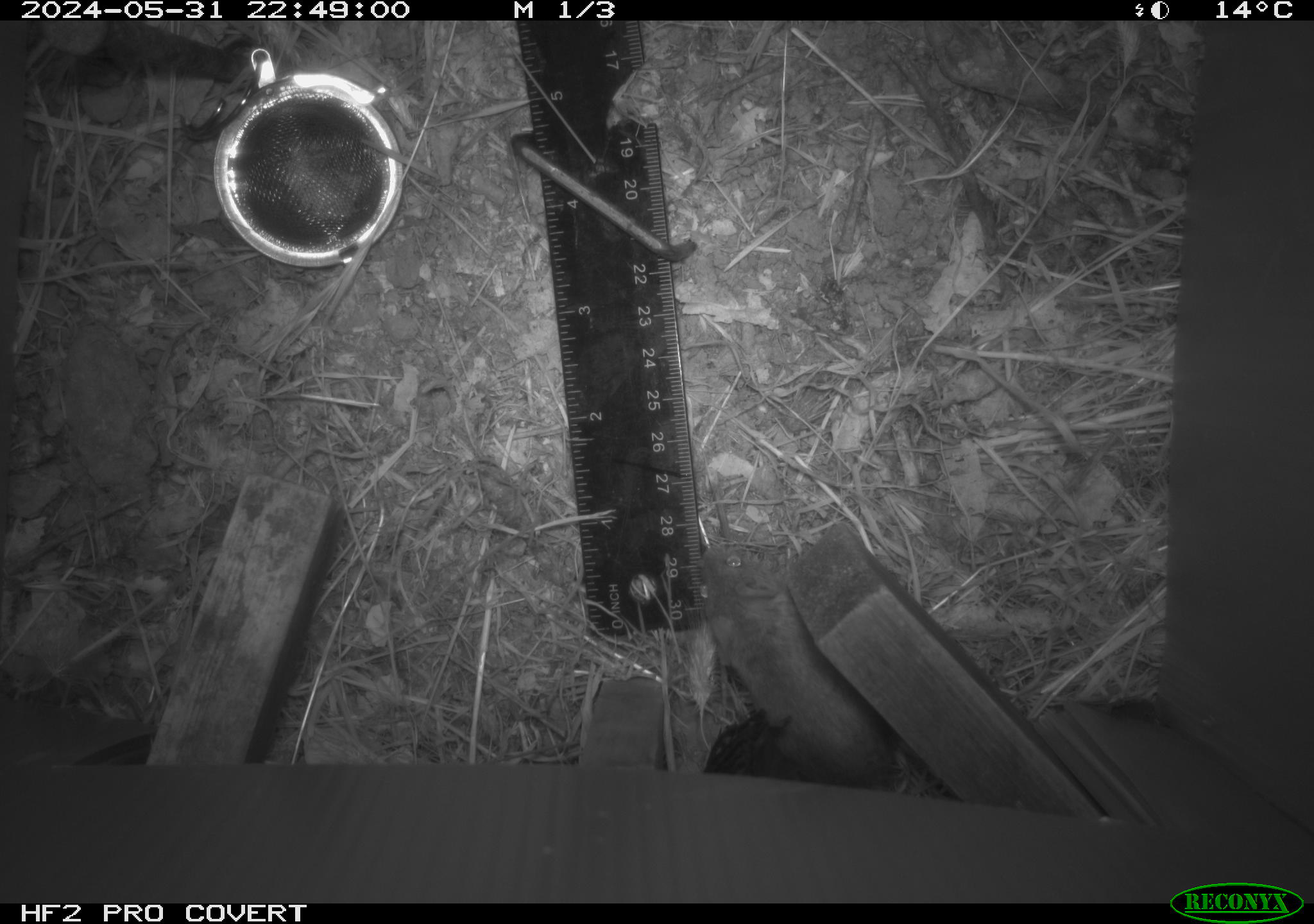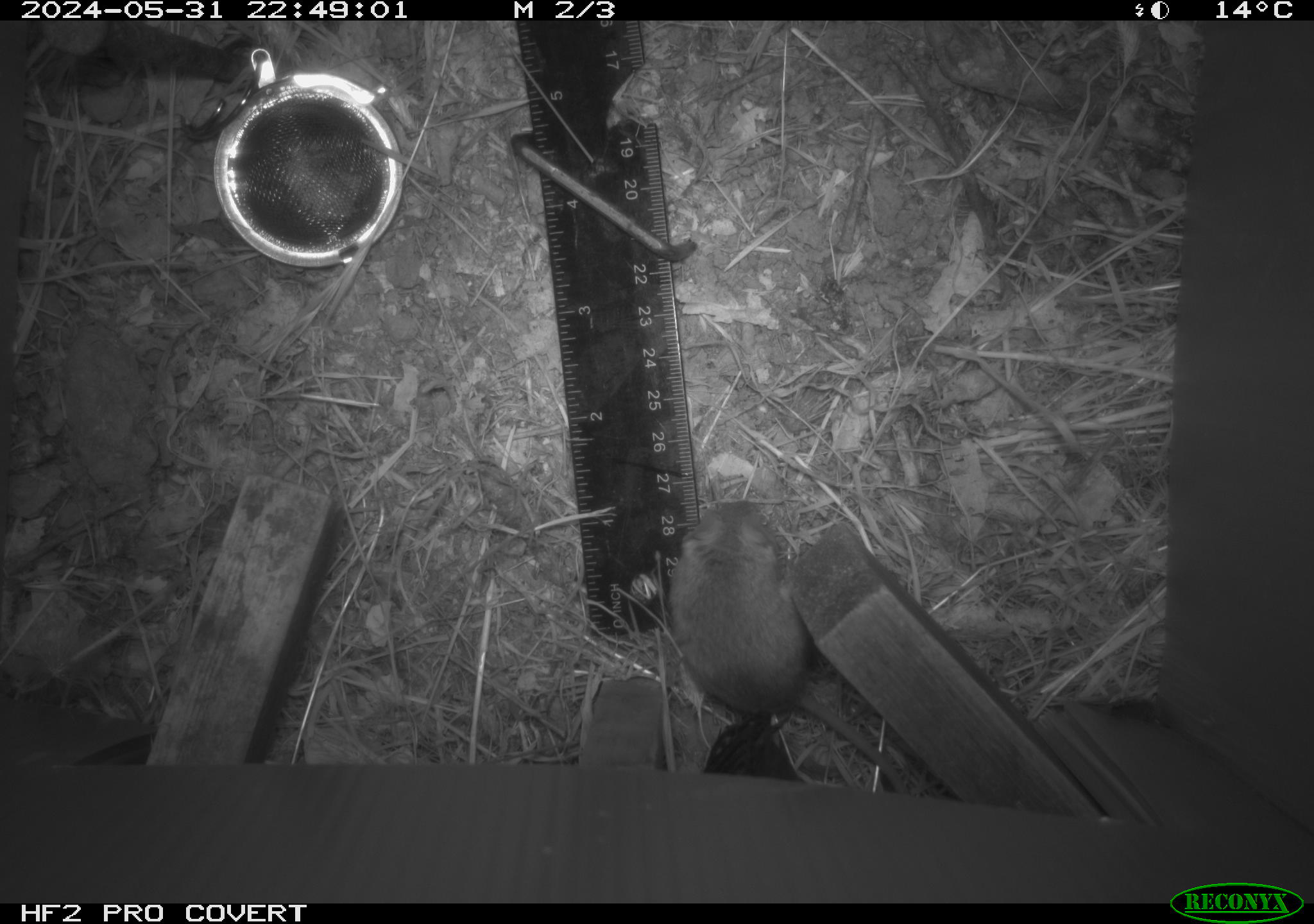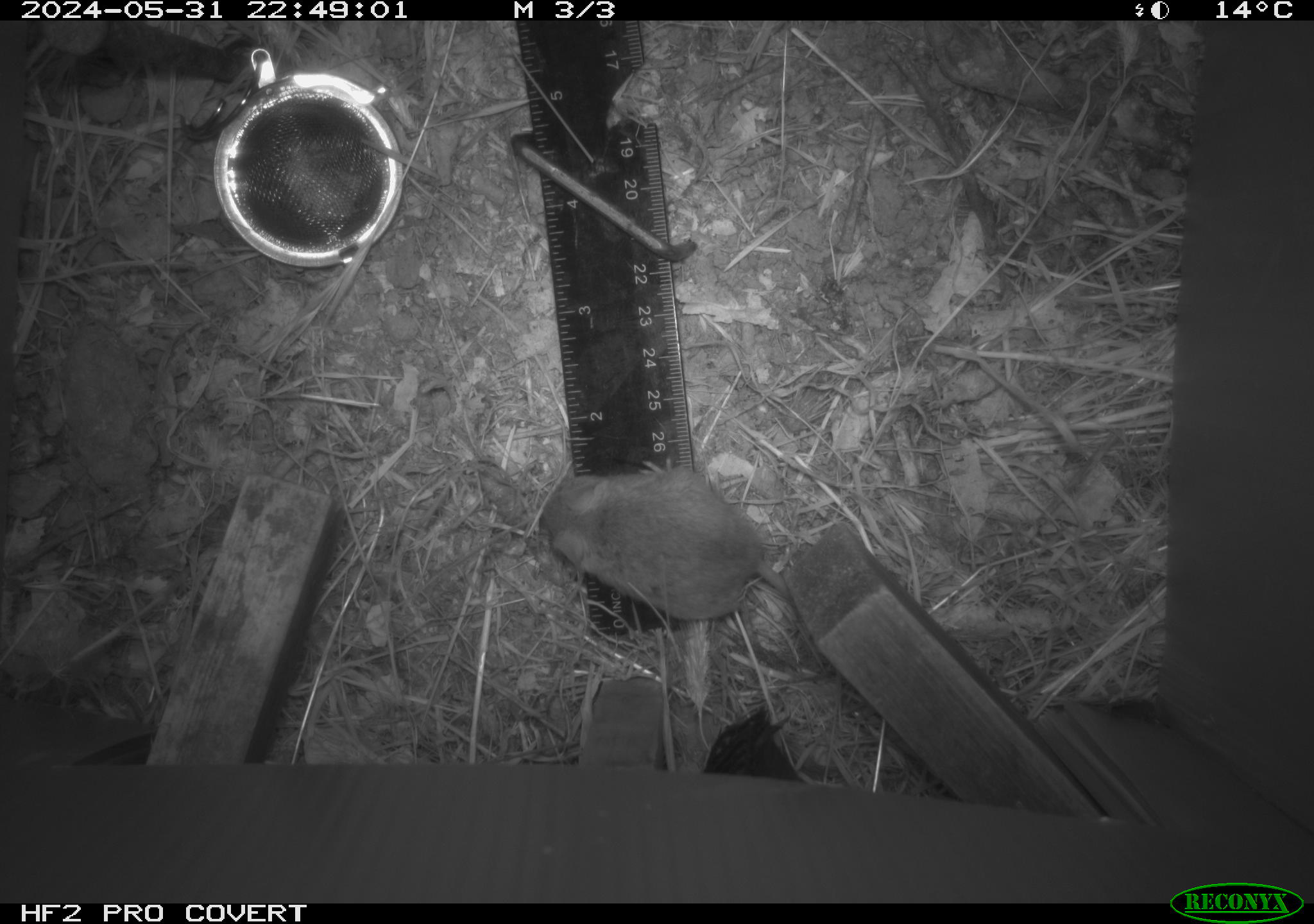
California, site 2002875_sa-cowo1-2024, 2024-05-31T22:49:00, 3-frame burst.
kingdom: Animalia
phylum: Chordata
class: Mammalia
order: Rodentia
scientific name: Rodentia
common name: mouse species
Mouse species (Rodentia).